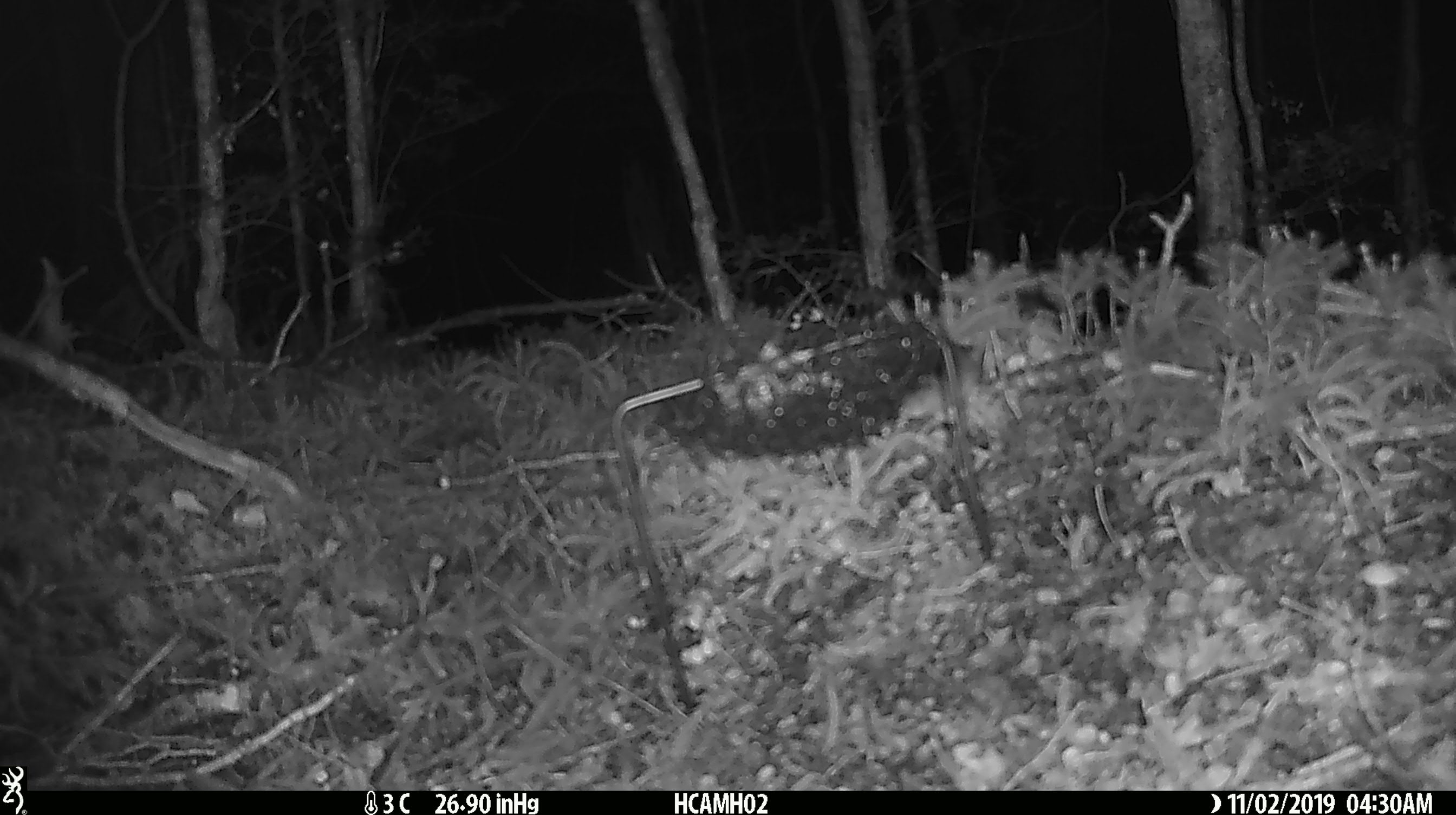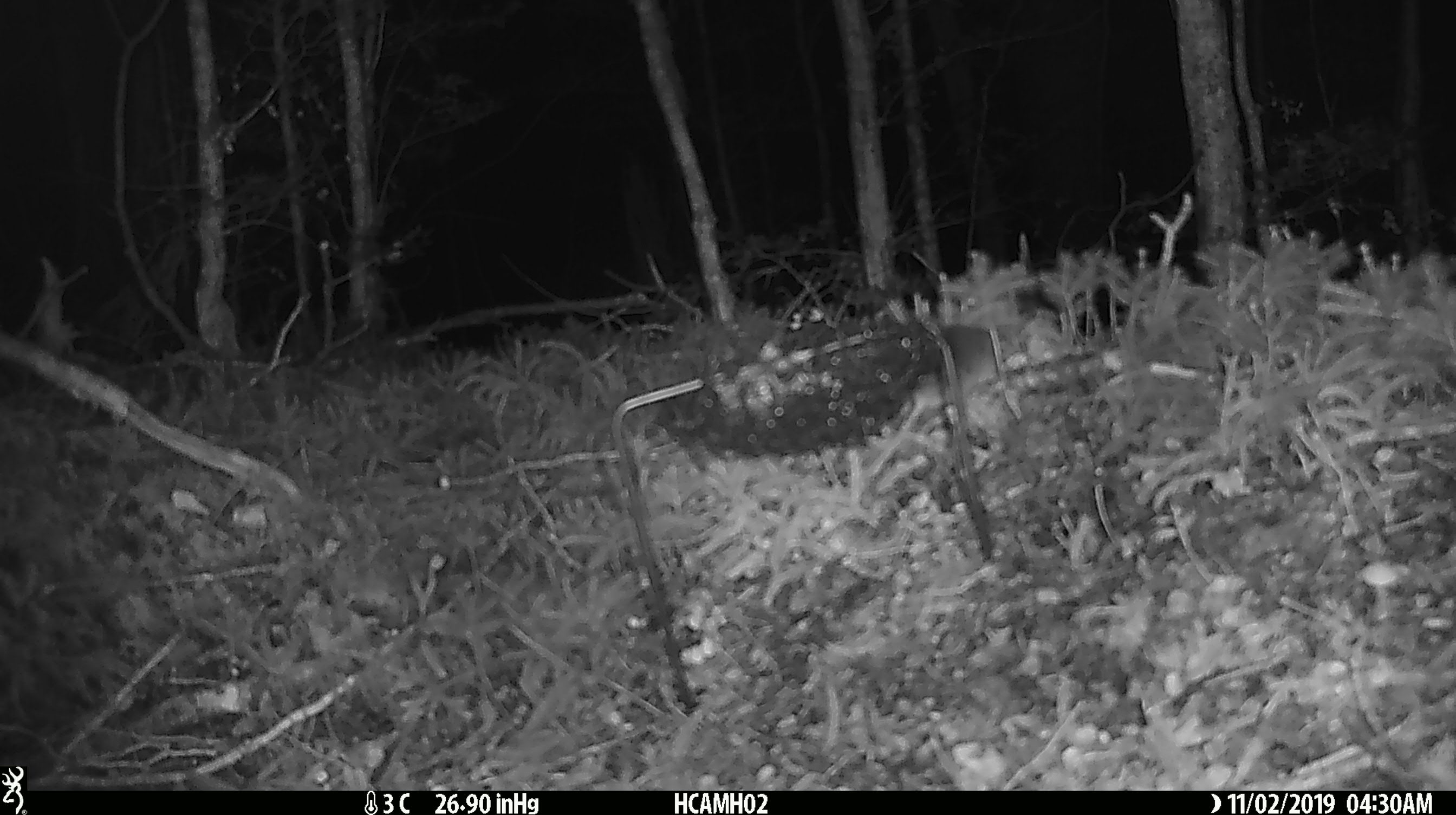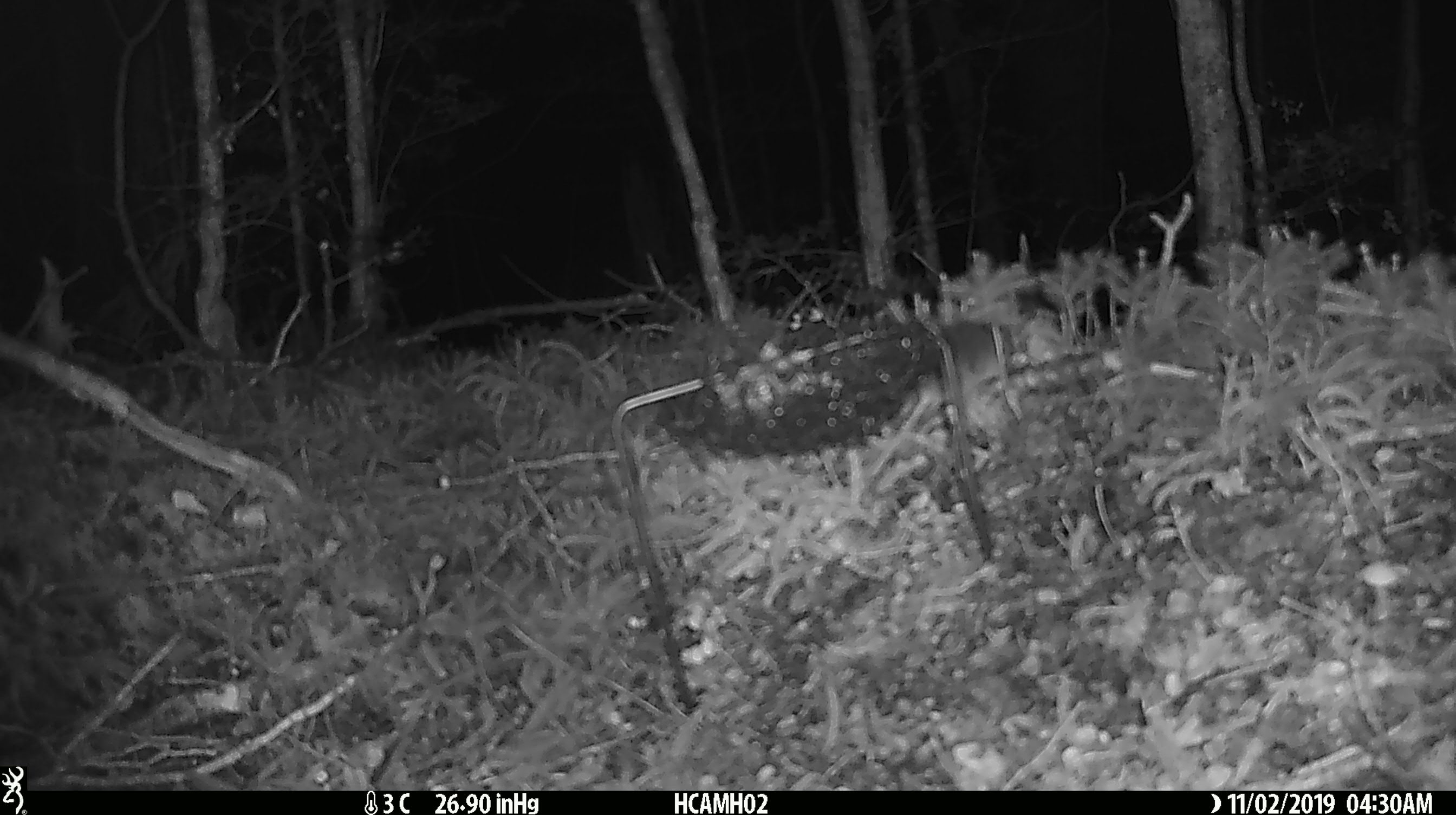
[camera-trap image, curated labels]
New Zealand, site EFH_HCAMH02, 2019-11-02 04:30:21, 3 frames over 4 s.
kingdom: Animalia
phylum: Chordata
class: Mammalia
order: Rodentia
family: Muridae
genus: Mus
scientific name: Mus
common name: mouse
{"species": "mouse (Mus)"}